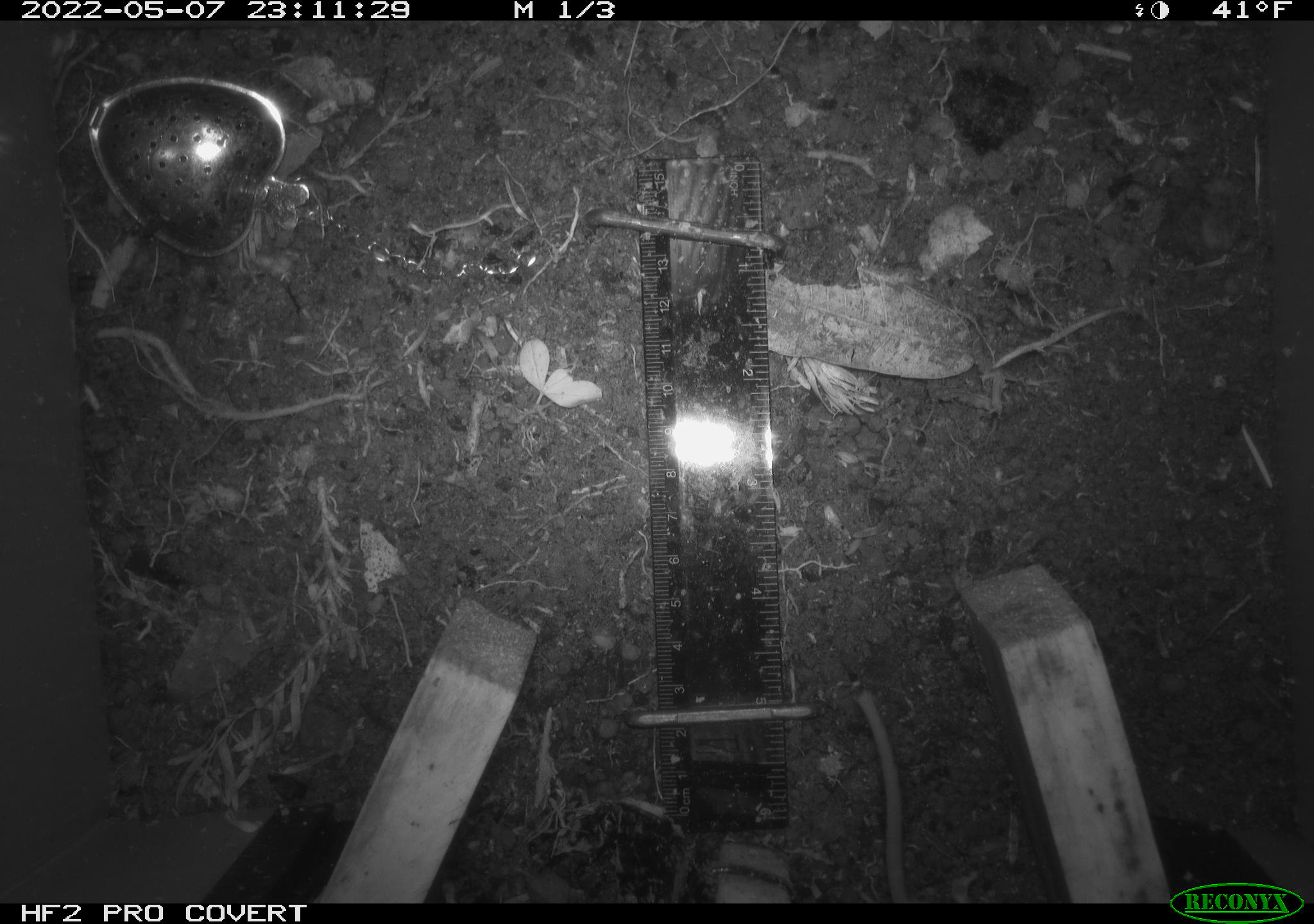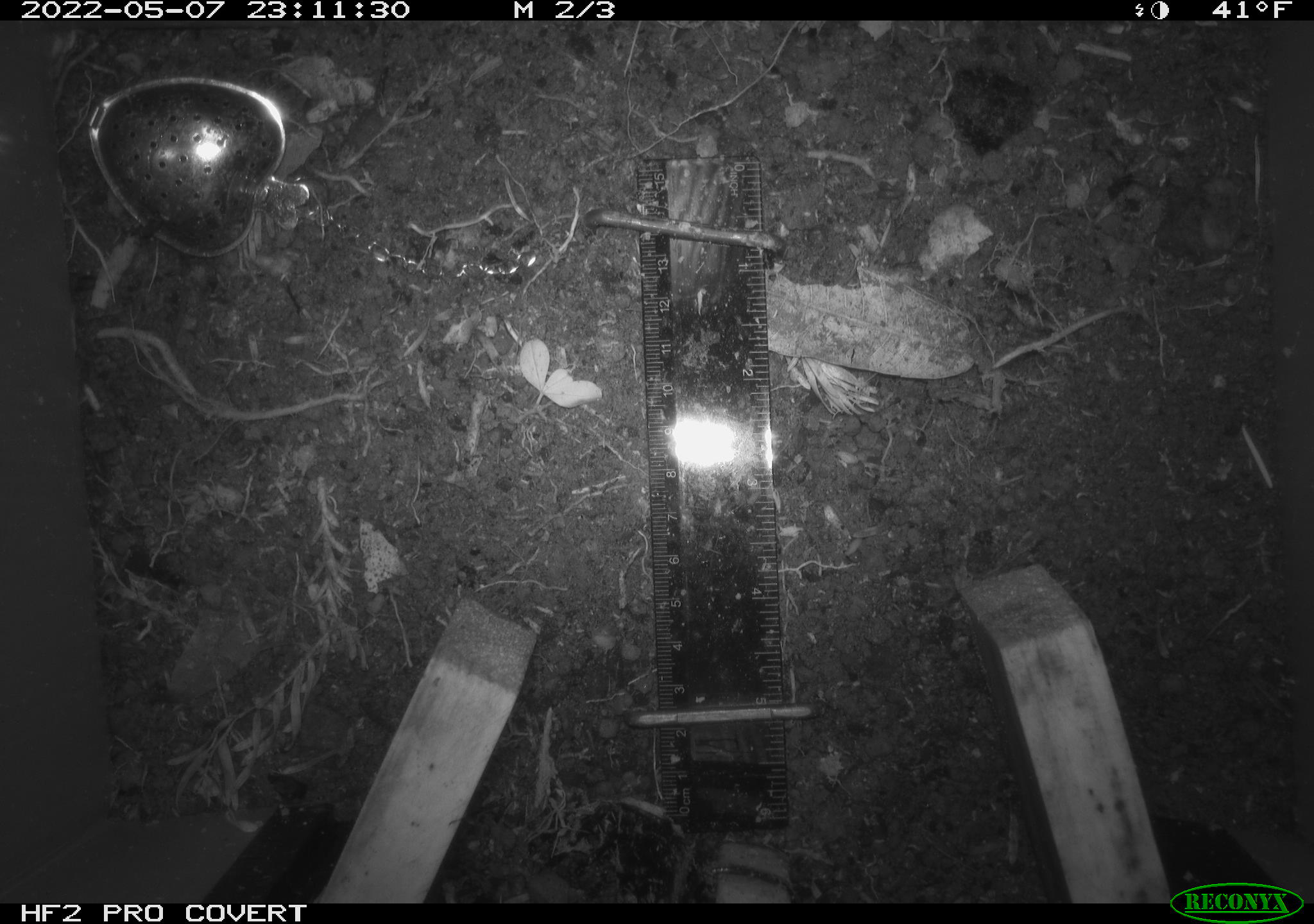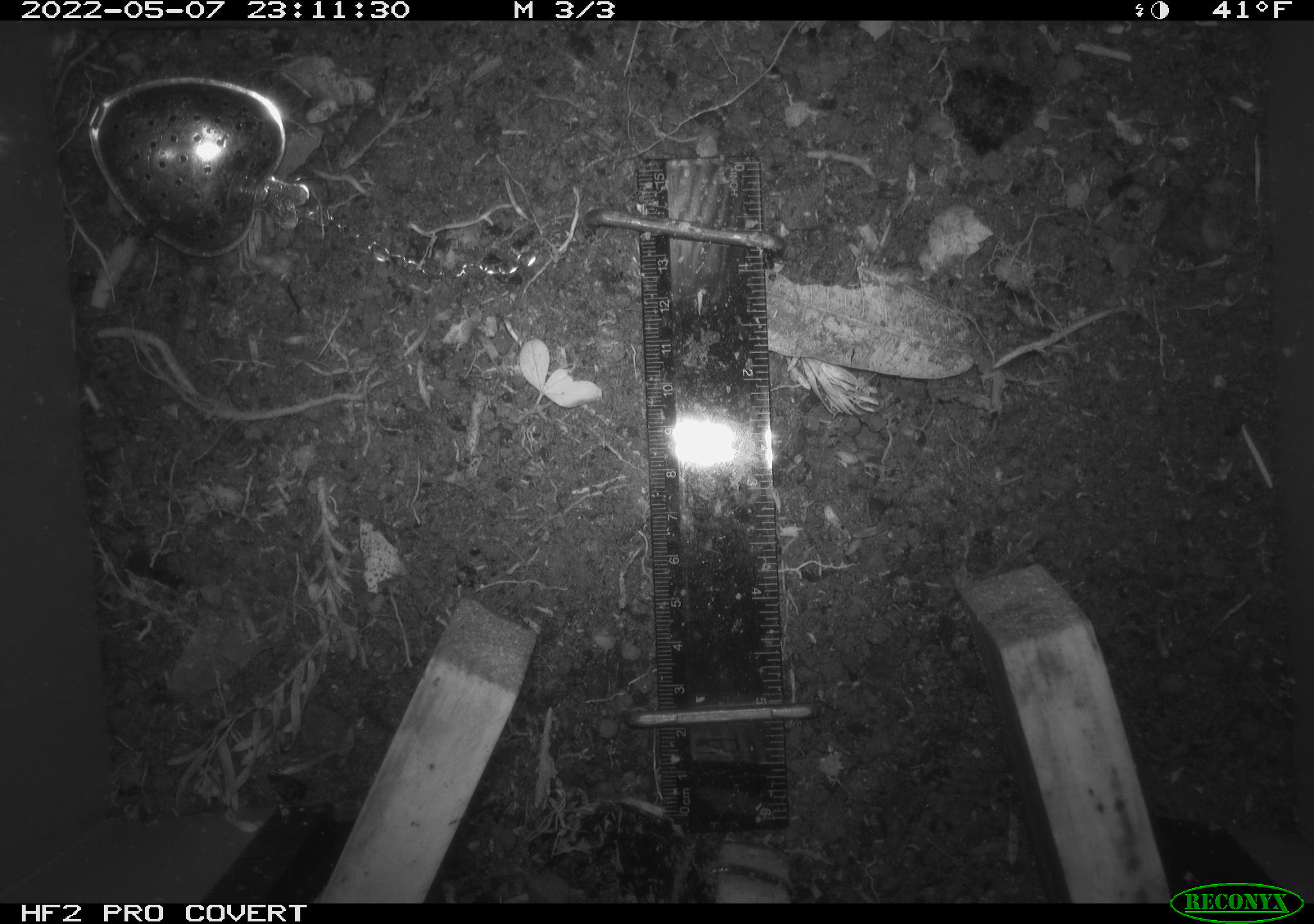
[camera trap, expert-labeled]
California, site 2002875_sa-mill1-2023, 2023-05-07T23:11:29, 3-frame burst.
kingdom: Animalia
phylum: Chordata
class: Mammalia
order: Rodentia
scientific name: Rodentia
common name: mouse species